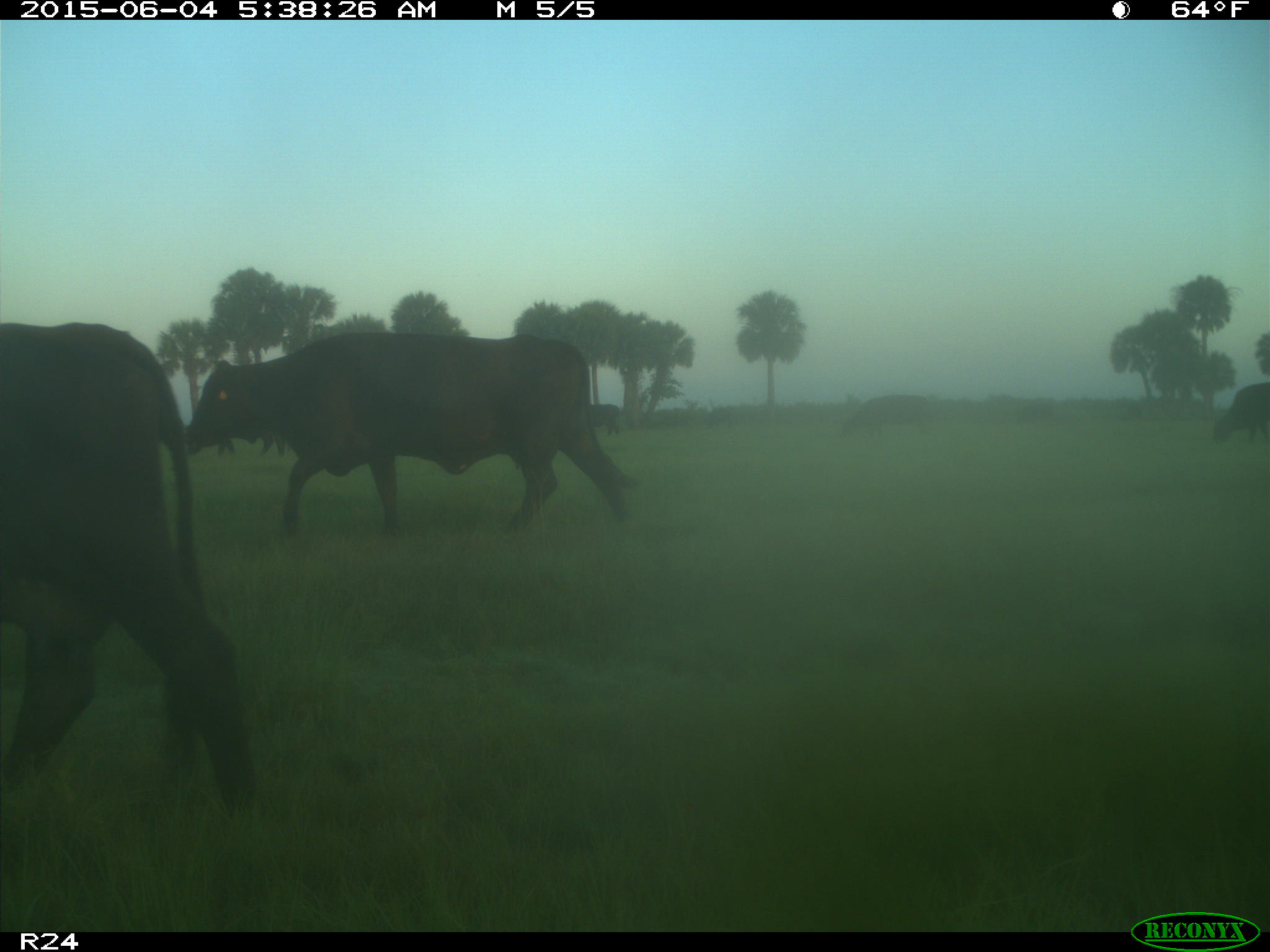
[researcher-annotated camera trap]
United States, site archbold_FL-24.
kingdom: Animalia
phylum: Chordata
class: Mammalia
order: Artiodactyla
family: Bovidae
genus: Bos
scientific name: Bos taurus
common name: domestic cow